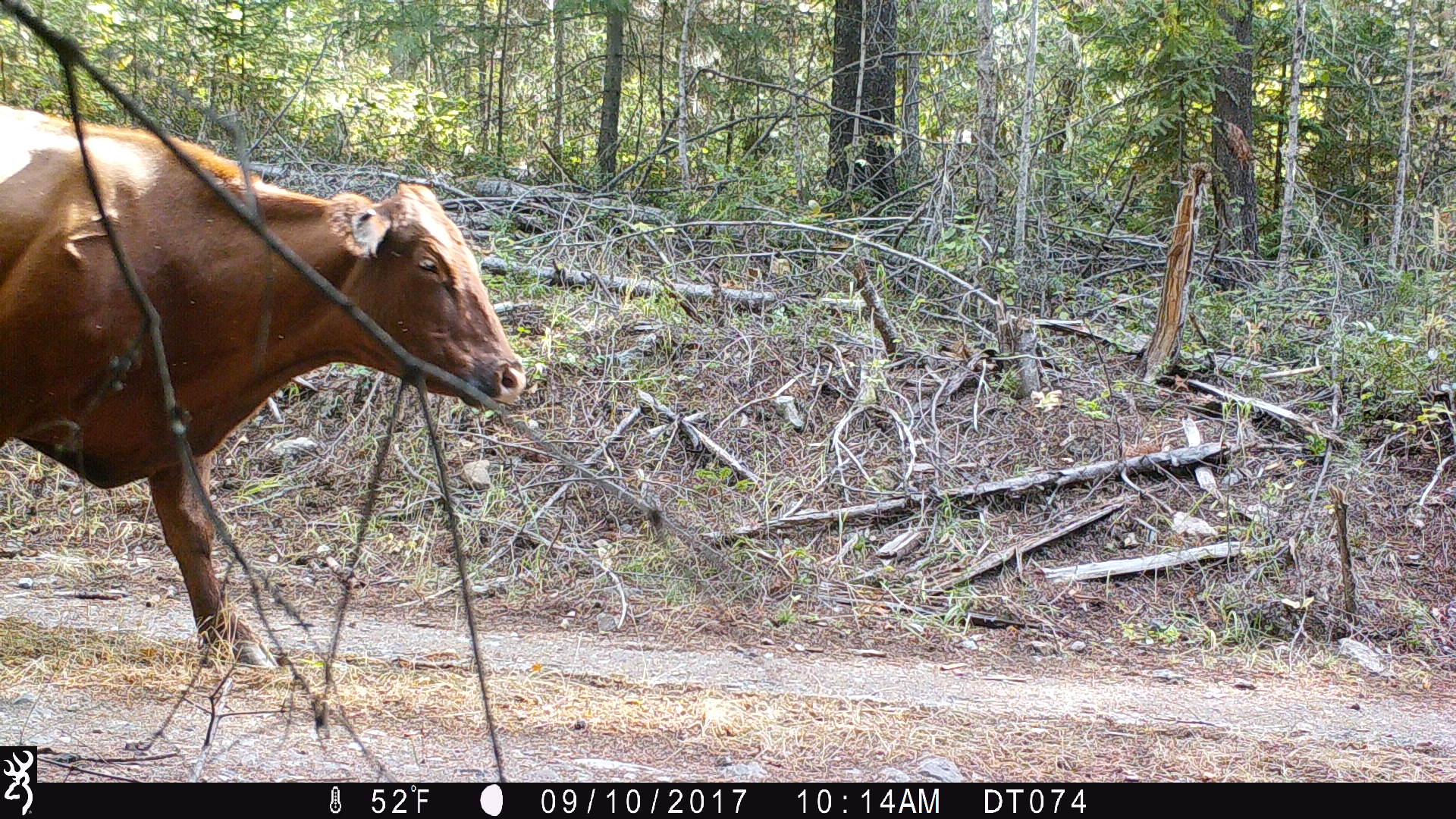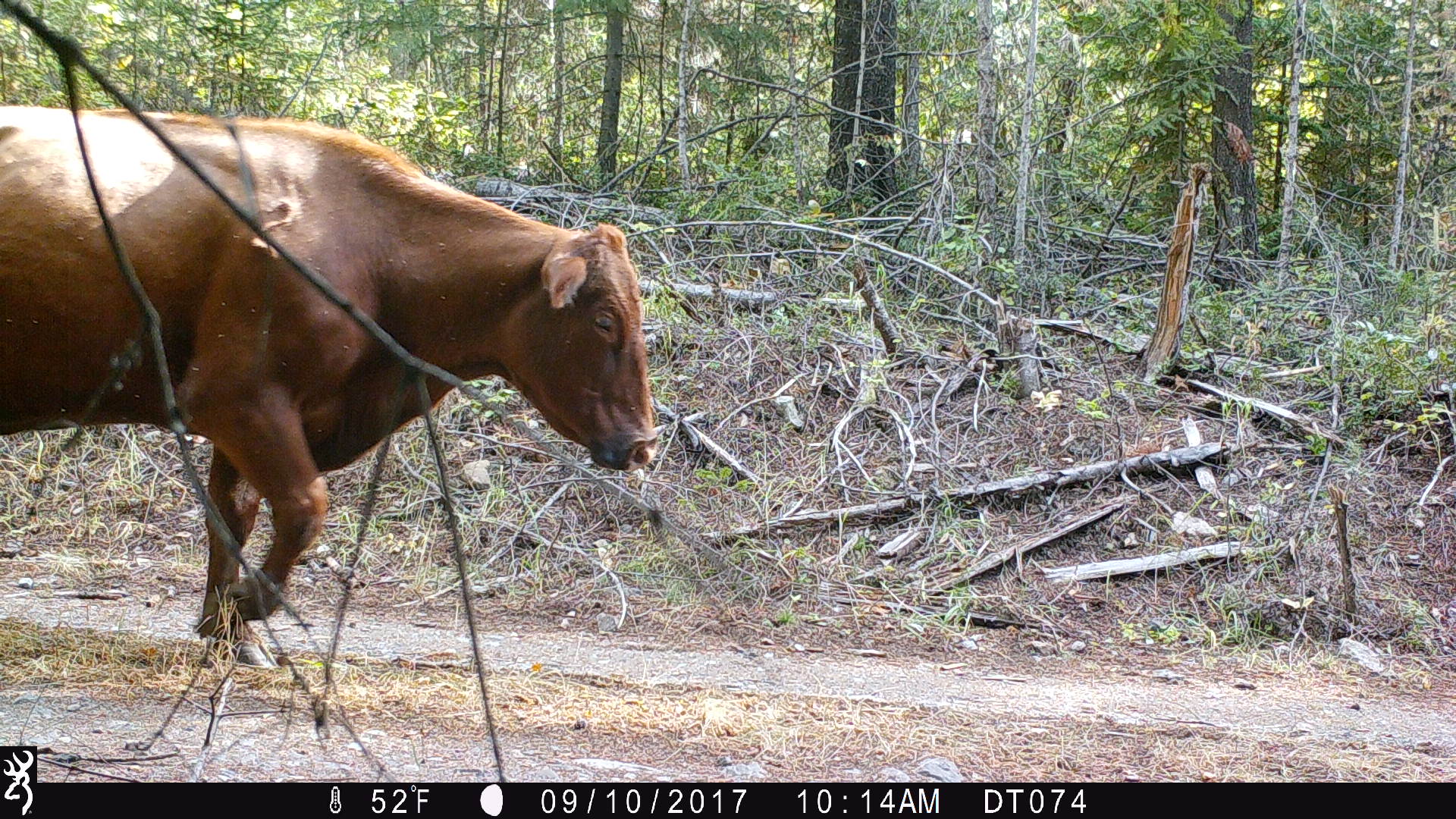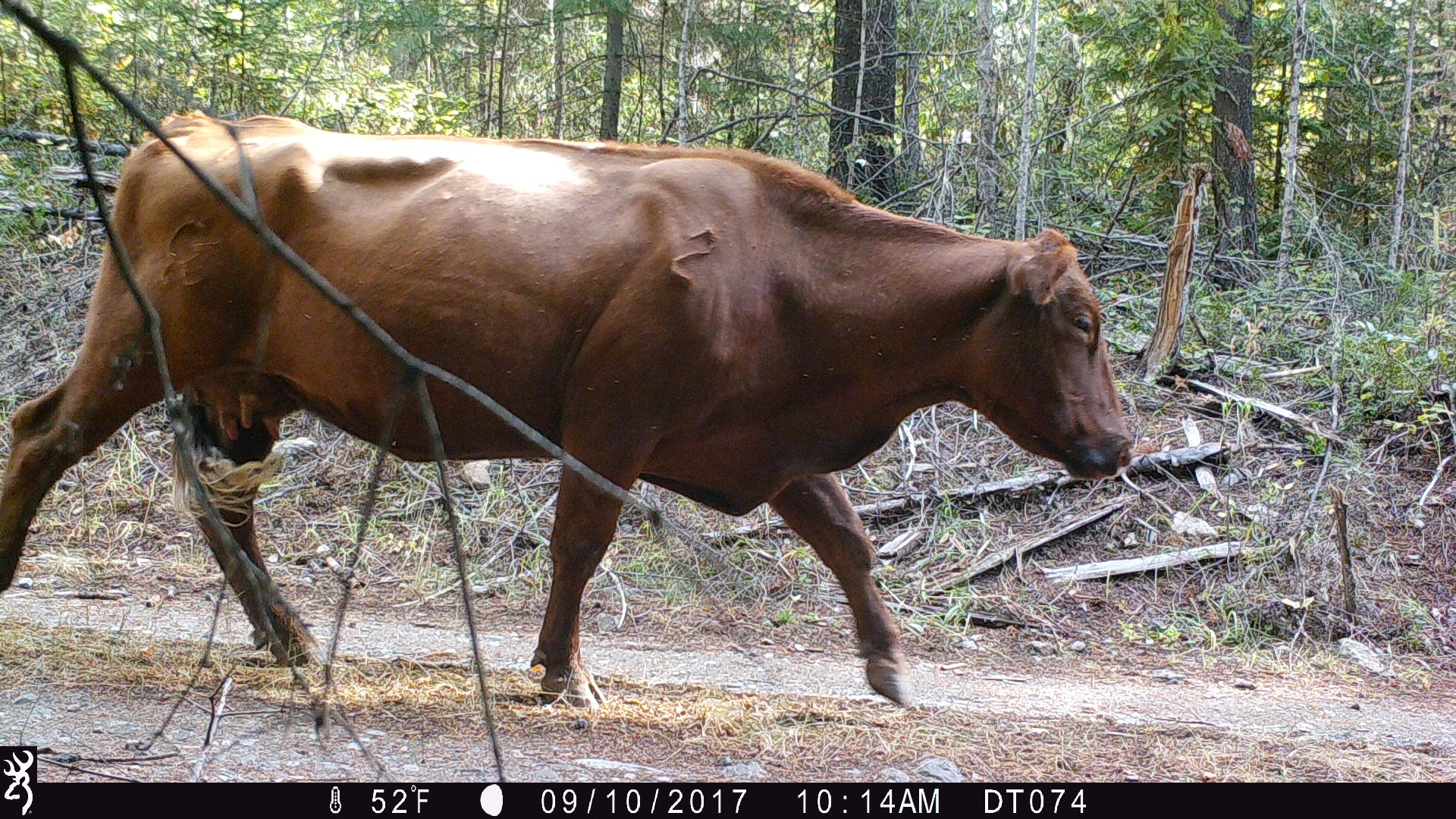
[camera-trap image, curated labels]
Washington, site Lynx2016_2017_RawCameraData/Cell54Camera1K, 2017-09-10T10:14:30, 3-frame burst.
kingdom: Animalia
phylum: Chordata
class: Mammalia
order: Artiodactyla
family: Bovidae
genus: Bos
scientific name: Bos taurus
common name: domestic cattle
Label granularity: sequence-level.